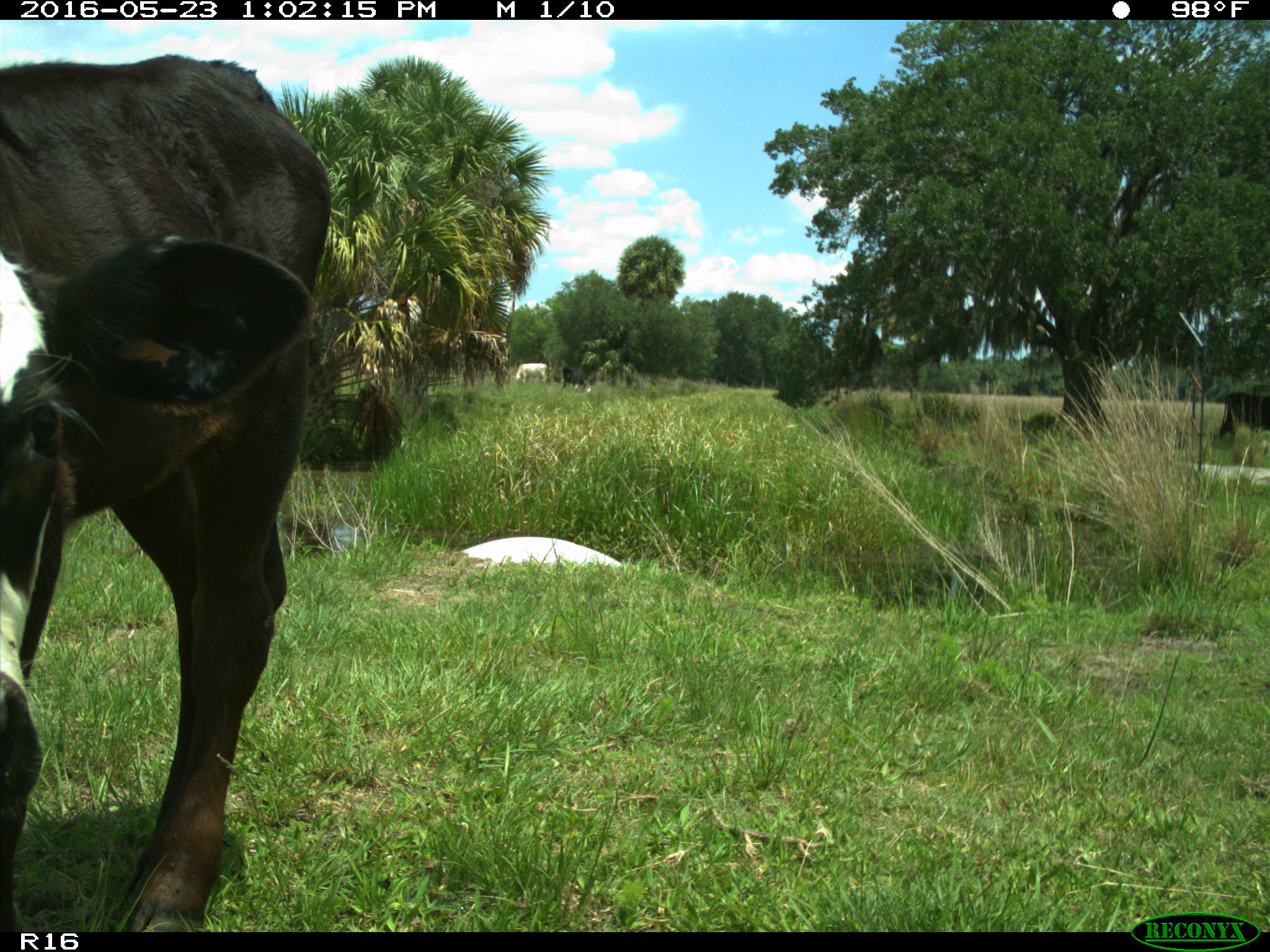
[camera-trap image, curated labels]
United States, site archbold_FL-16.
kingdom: Animalia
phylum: Chordata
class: Mammalia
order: Artiodactyla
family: Bovidae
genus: Bos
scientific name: Bos taurus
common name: domestic cow